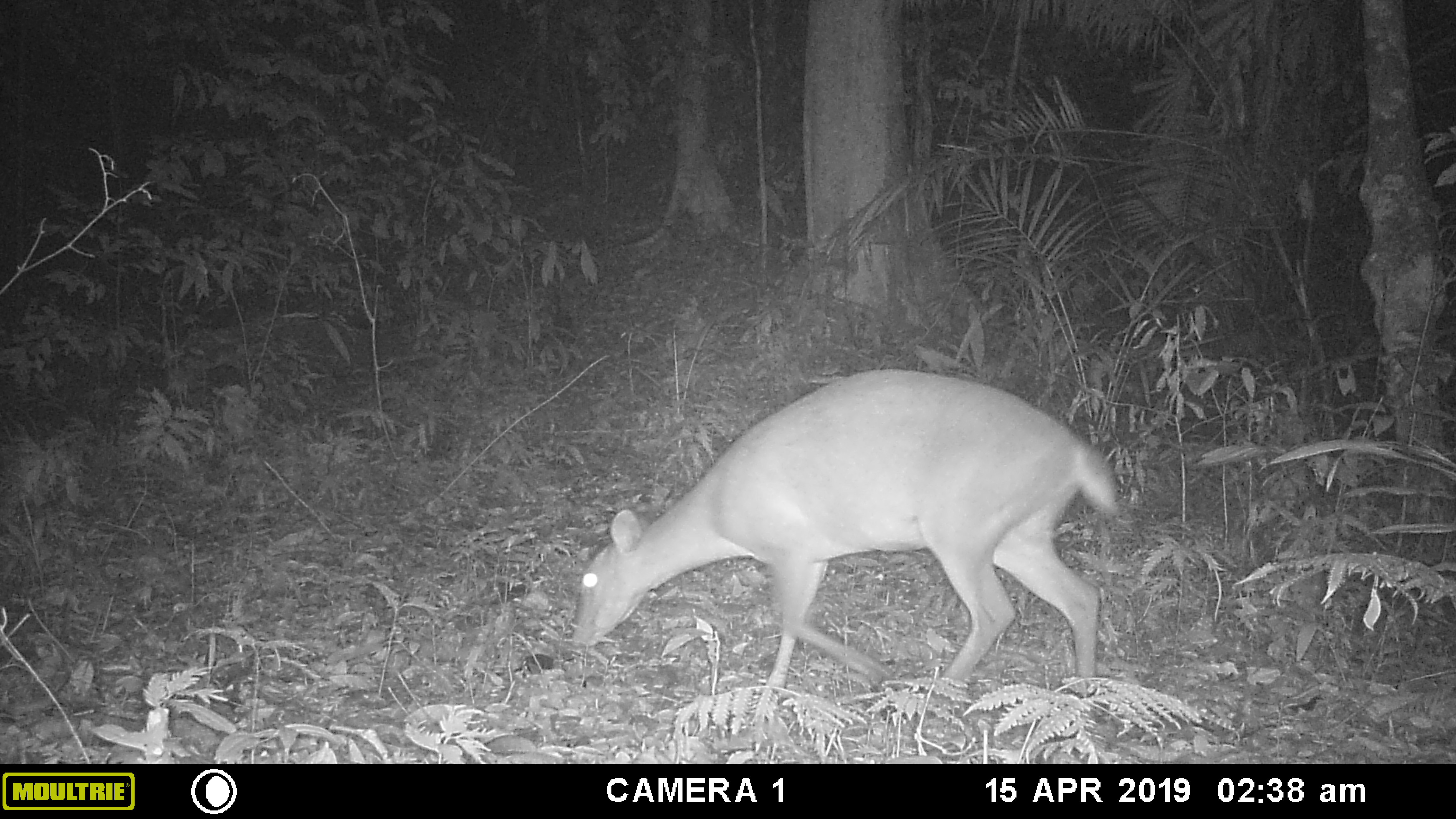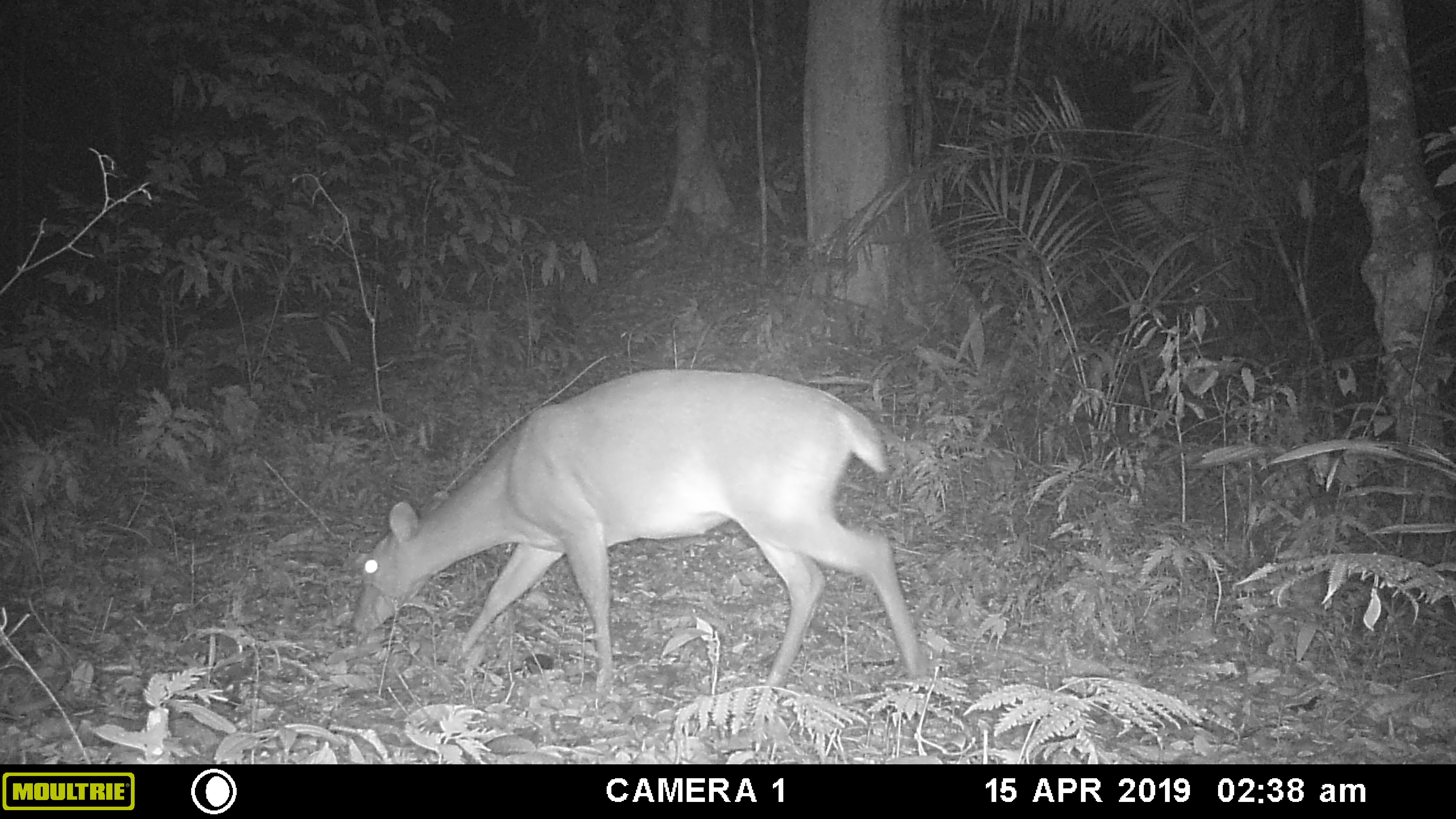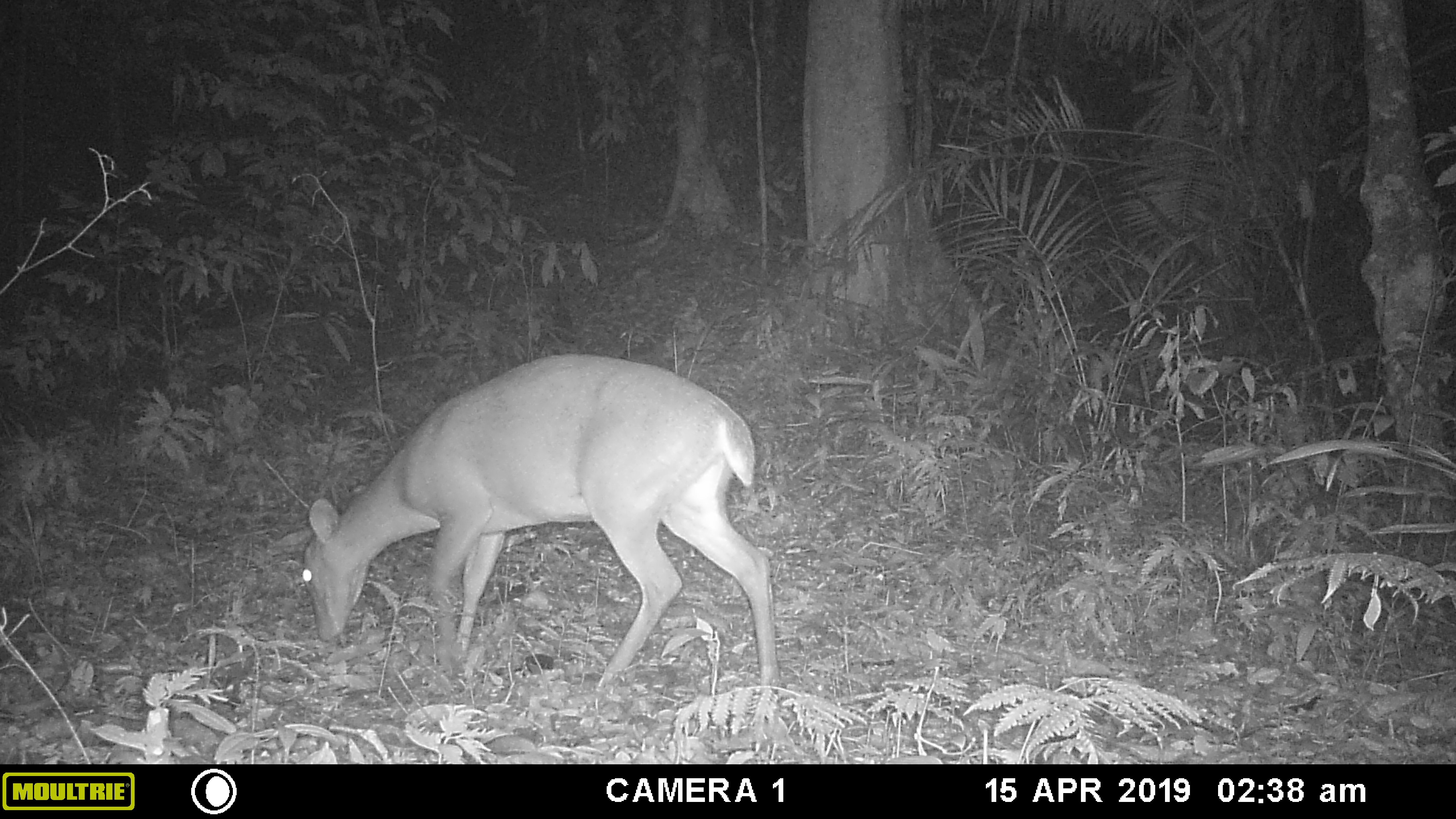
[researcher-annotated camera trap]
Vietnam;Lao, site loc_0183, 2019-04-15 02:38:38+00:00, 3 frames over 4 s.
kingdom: Animalia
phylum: Chordata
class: Mammalia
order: Artiodactyla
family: Cervidae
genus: Muntiacus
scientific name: Muntiacus vuquangensis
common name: large-antlered muntjac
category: large antlered muntjac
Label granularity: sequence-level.